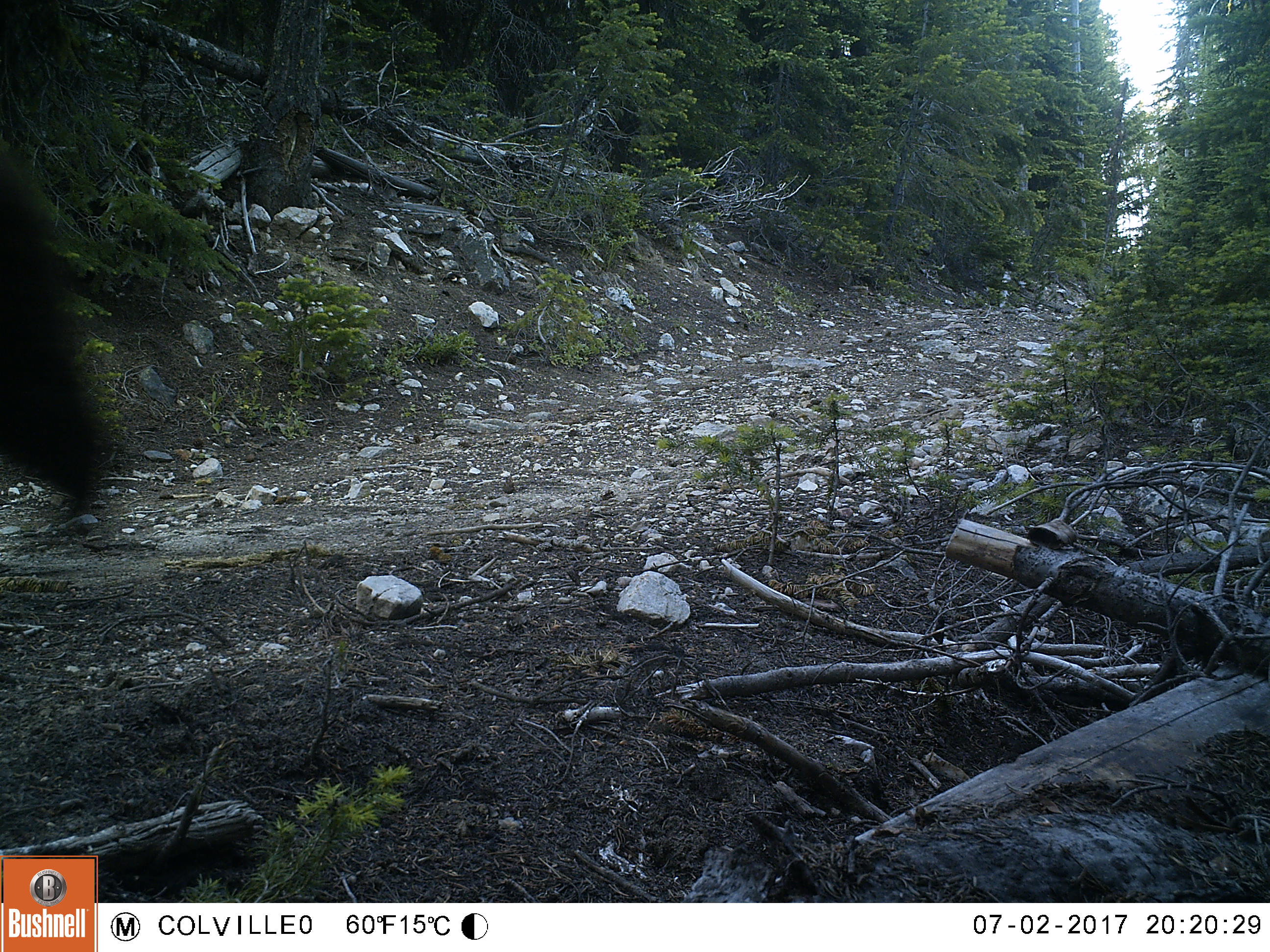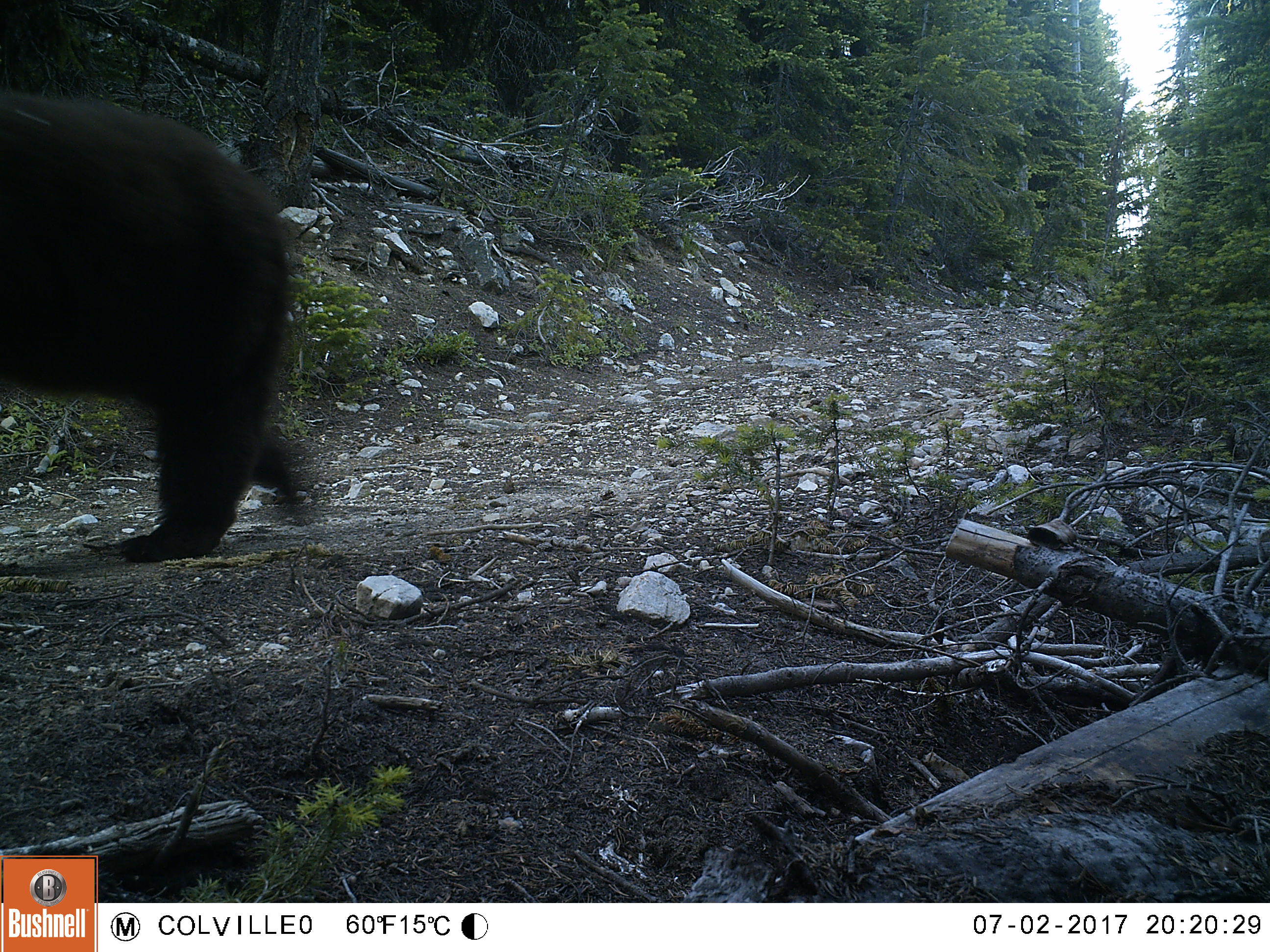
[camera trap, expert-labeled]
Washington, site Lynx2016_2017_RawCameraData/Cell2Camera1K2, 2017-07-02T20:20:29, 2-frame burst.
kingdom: Animalia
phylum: Chordata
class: Mammalia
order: Carnivora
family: Ursidae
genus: Ursus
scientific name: Ursus americanus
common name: american black bear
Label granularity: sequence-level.